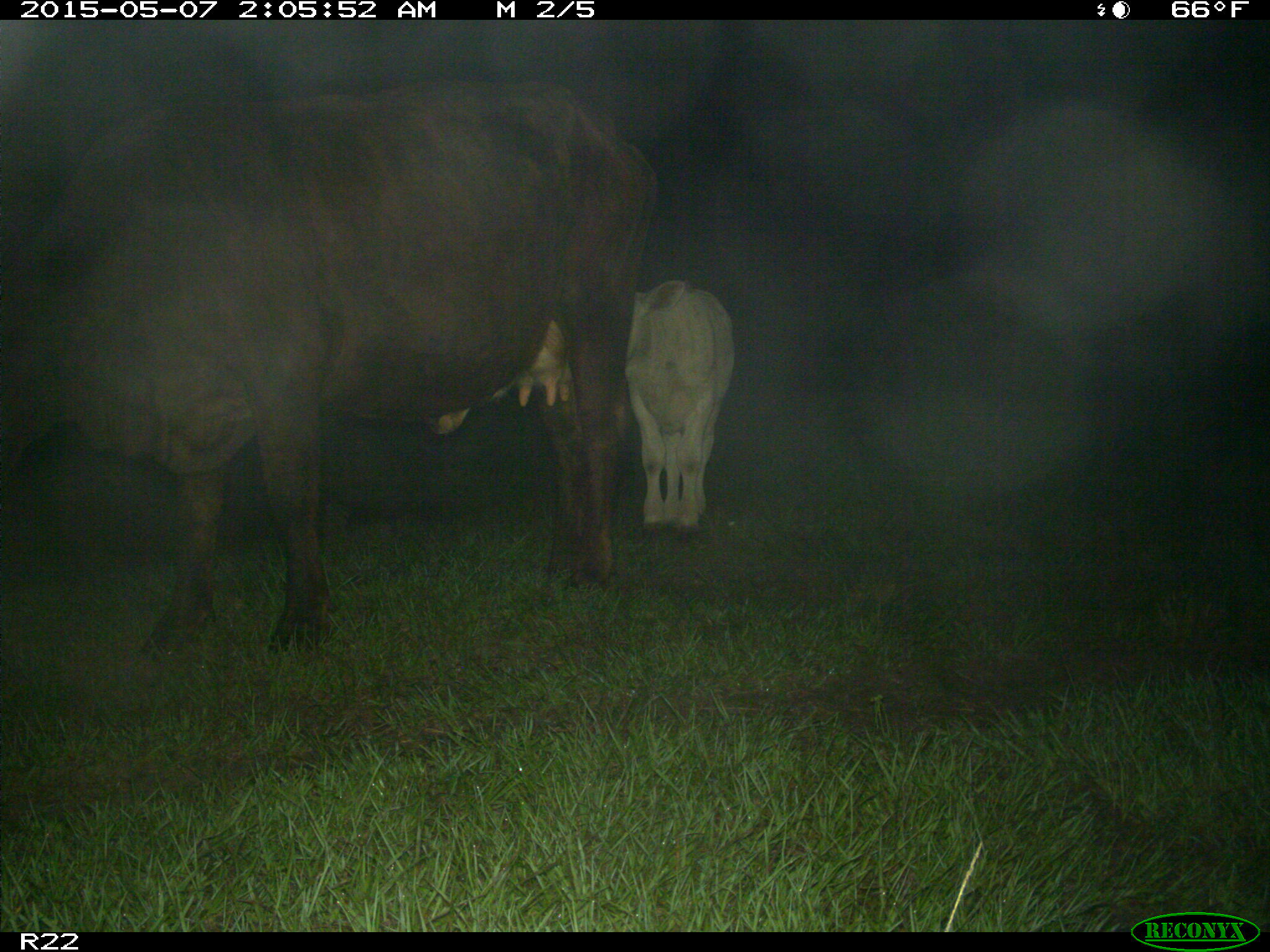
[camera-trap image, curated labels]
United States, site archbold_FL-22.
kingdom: Animalia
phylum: Chordata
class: Mammalia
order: Artiodactyla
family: Bovidae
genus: Bos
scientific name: Bos taurus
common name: domestic cow